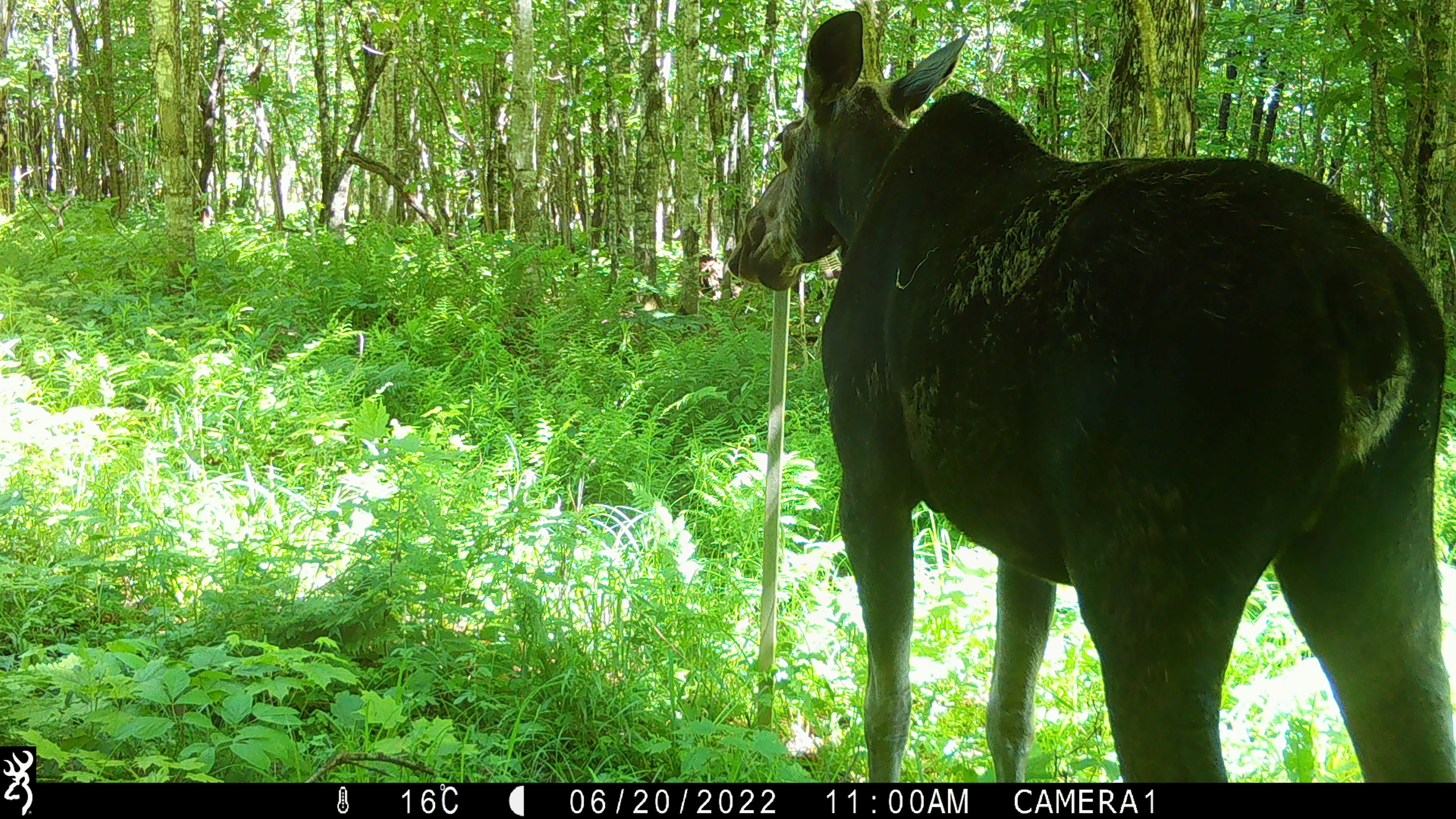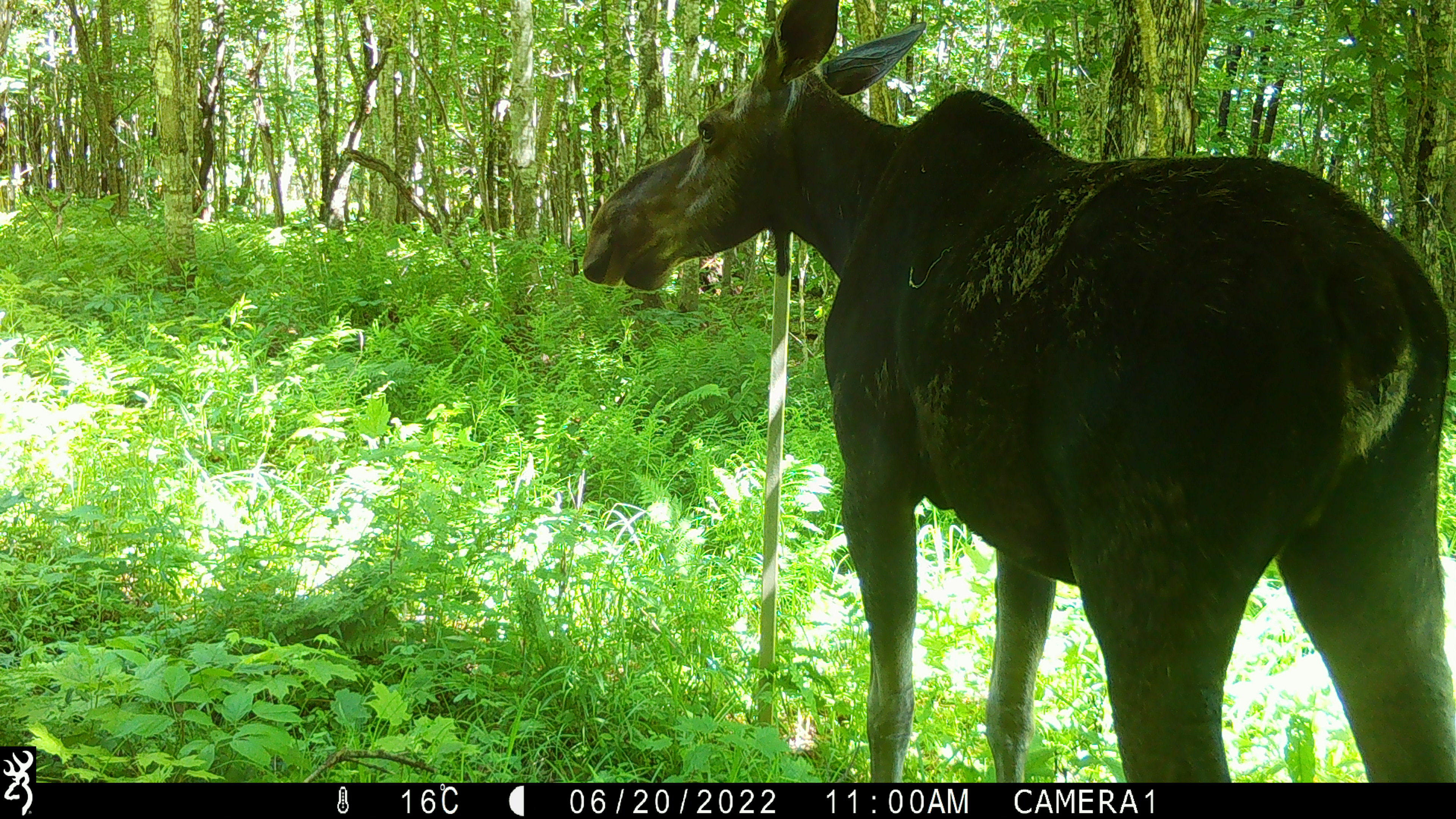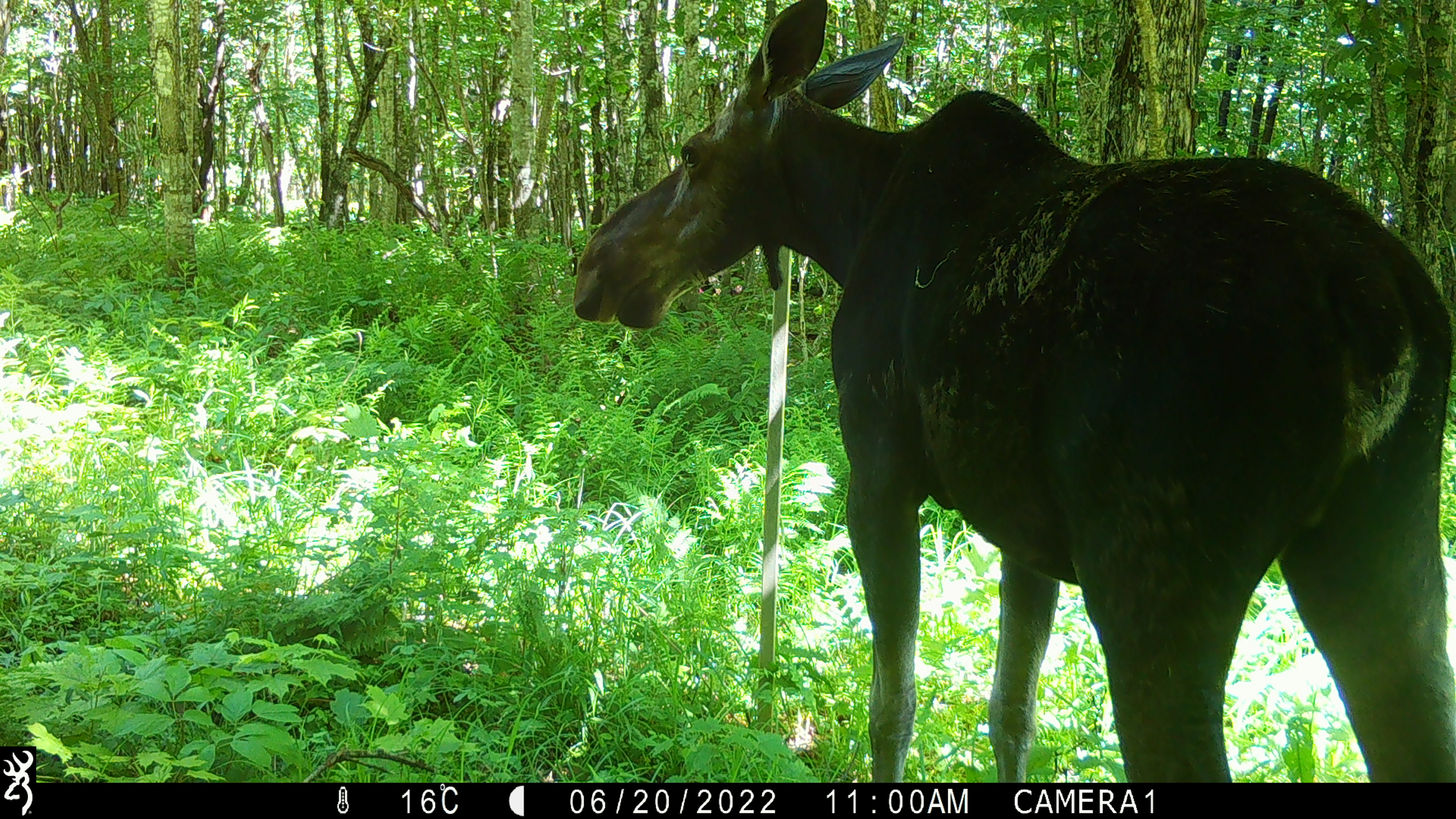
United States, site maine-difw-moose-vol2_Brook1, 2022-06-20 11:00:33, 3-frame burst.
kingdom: Animalia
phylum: Chordata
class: Mammalia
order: Artiodactyla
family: Cervidae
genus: Alces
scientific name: Alces alces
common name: moose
Moose (Alces alces).